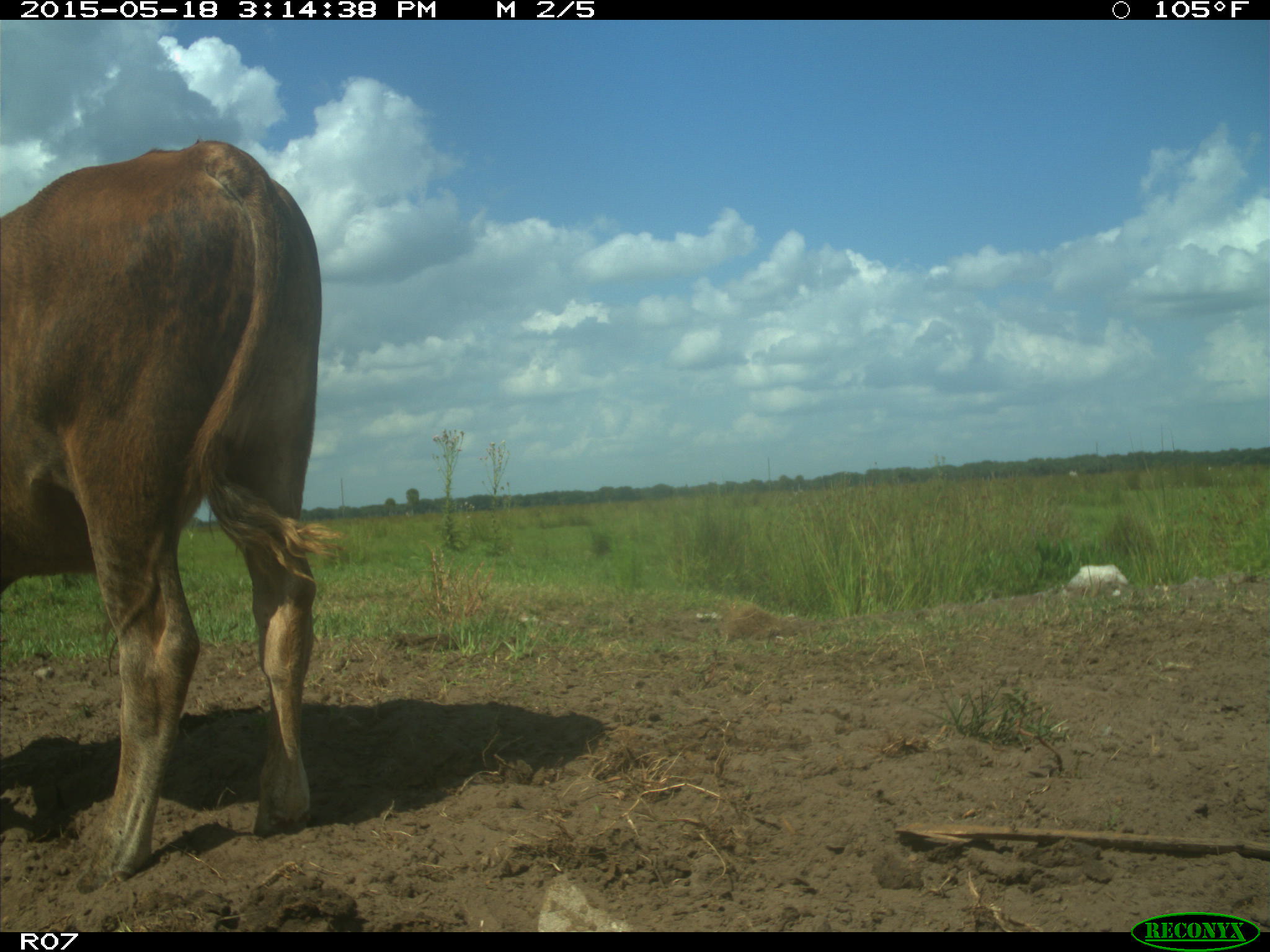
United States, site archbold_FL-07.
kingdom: Animalia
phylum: Chordata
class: Mammalia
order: Artiodactyla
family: Bovidae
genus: Bos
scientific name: Bos taurus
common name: domestic cow